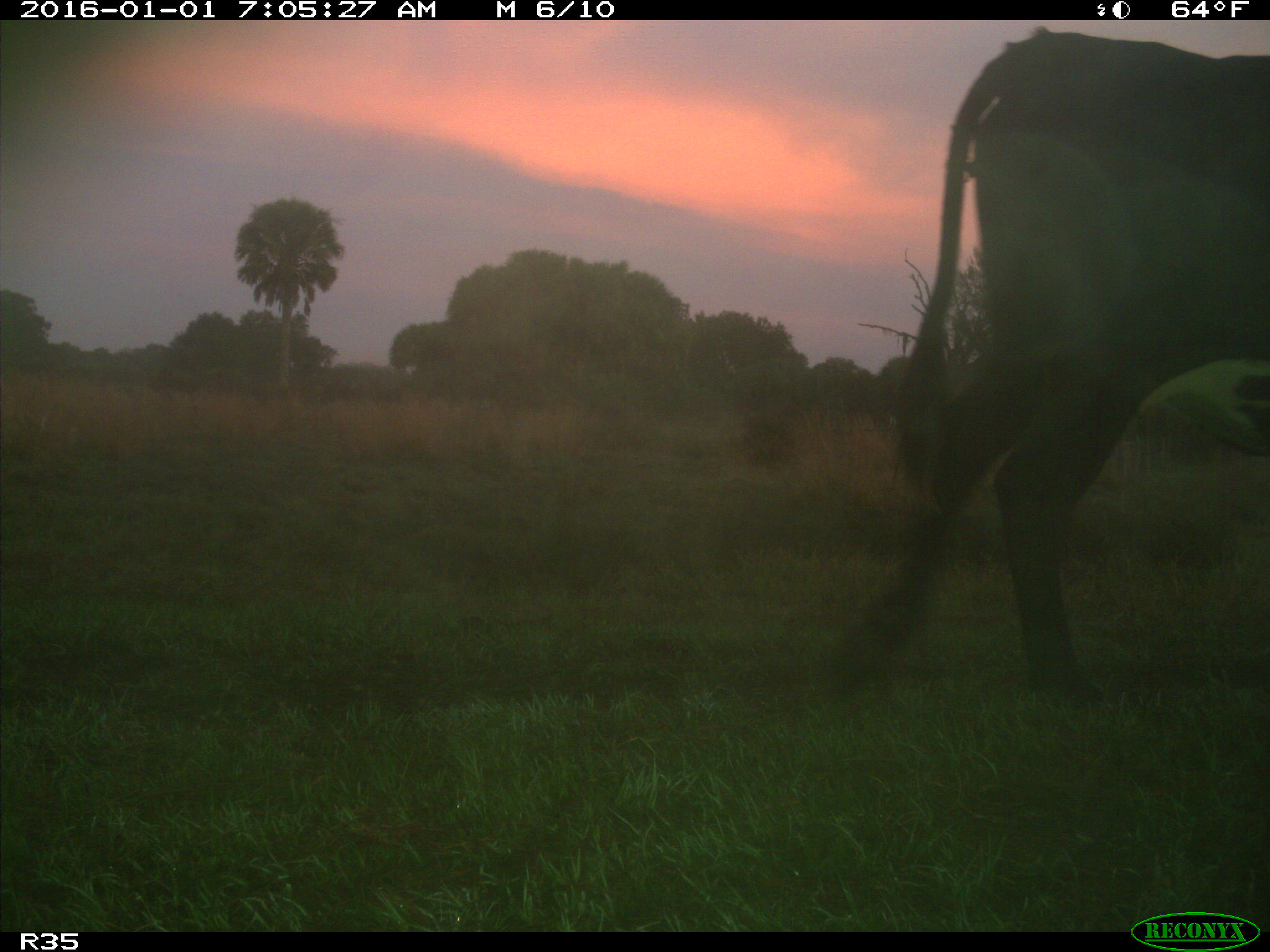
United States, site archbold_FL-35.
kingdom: Animalia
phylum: Chordata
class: Mammalia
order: Artiodactyla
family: Bovidae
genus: Bos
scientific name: Bos taurus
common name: domestic cow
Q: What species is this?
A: Bos taurus (domestic cow).